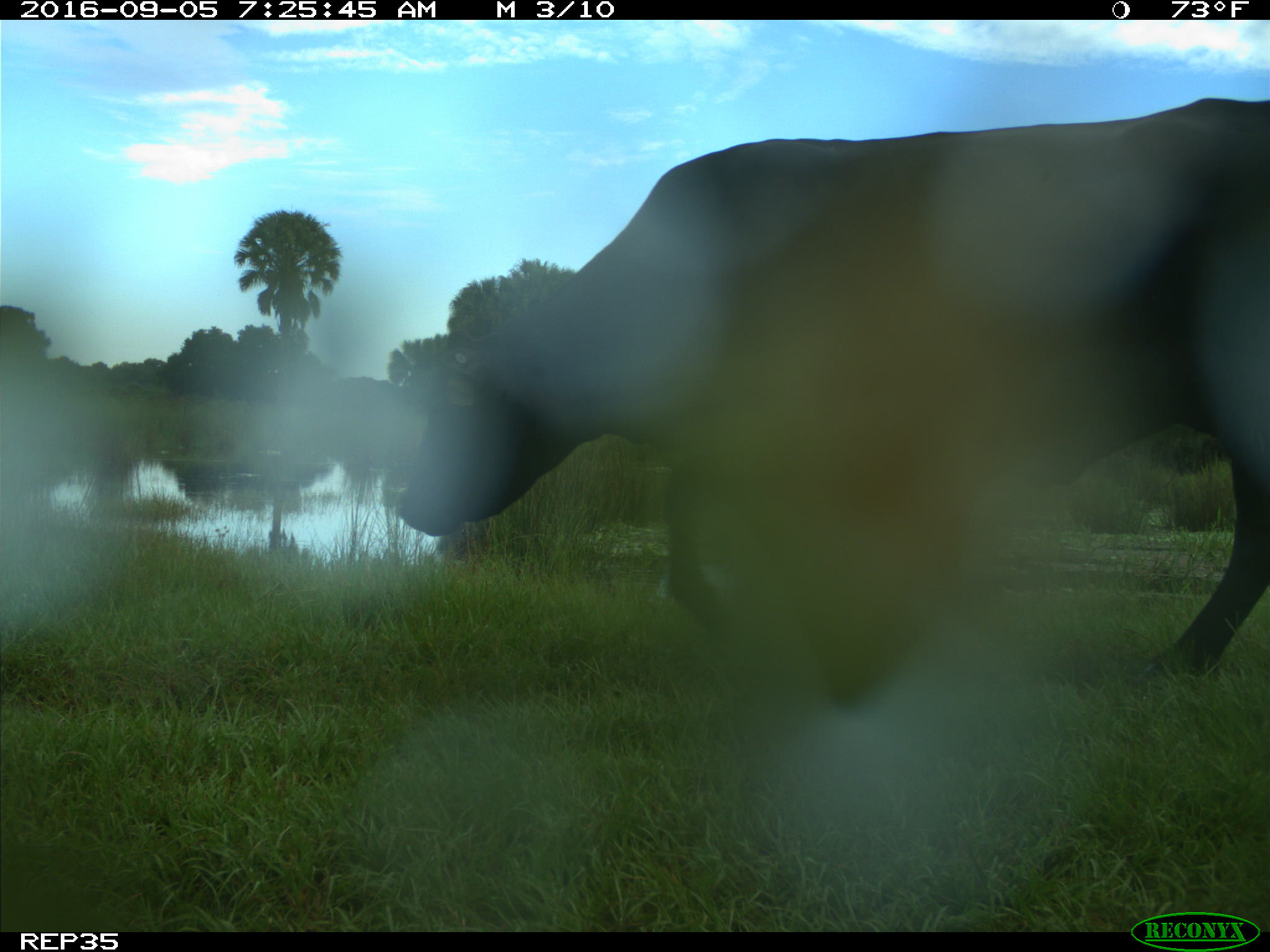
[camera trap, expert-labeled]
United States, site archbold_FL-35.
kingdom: Animalia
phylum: Chordata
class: Mammalia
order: Artiodactyla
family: Bovidae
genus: Bos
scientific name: Bos taurus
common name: domestic cow